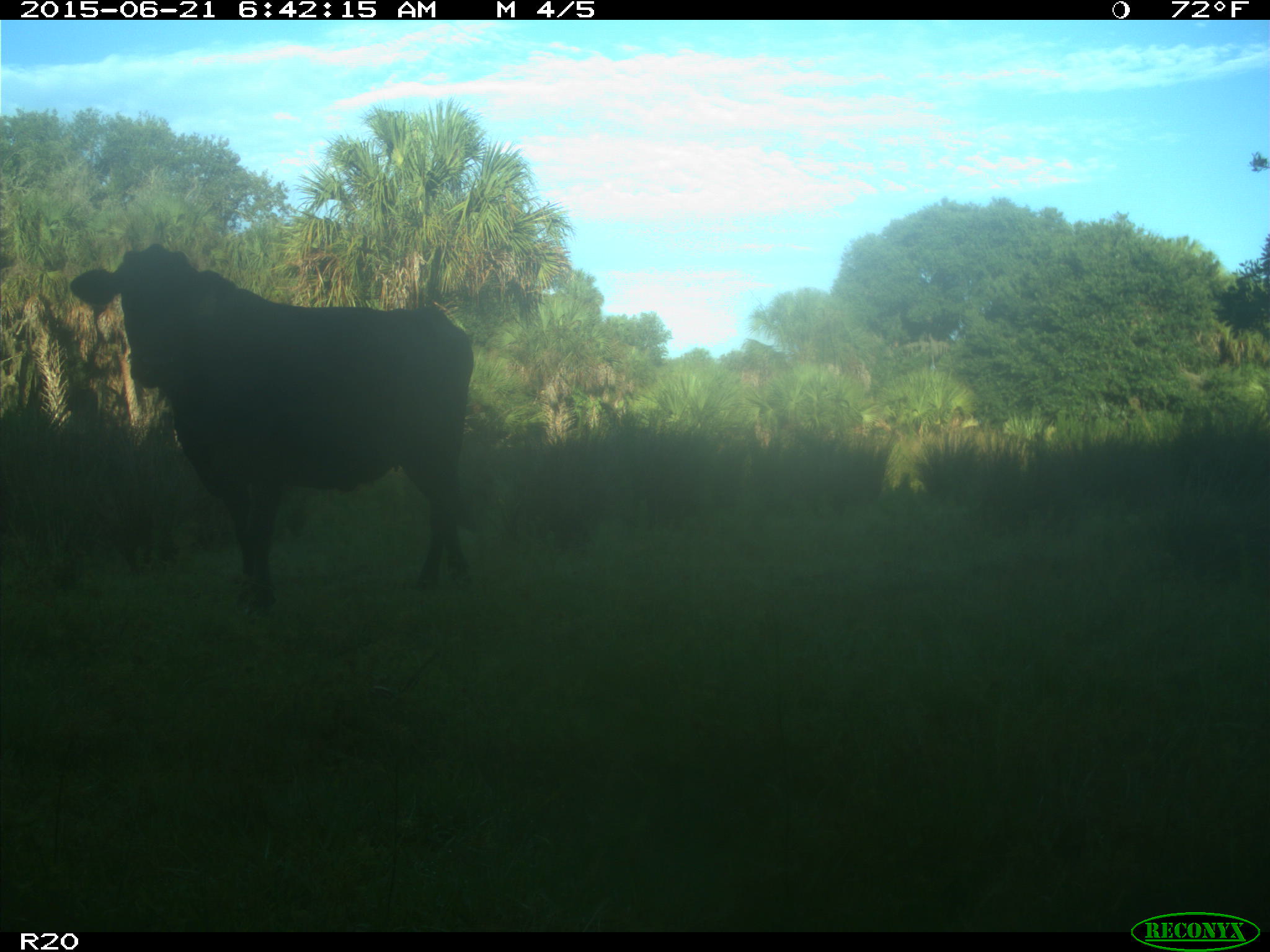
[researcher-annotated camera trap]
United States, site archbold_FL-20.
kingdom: Animalia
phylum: Chordata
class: Mammalia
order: Artiodactyla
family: Bovidae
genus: Bos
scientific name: Bos taurus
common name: domestic cow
Bos taurus (domestic cow).